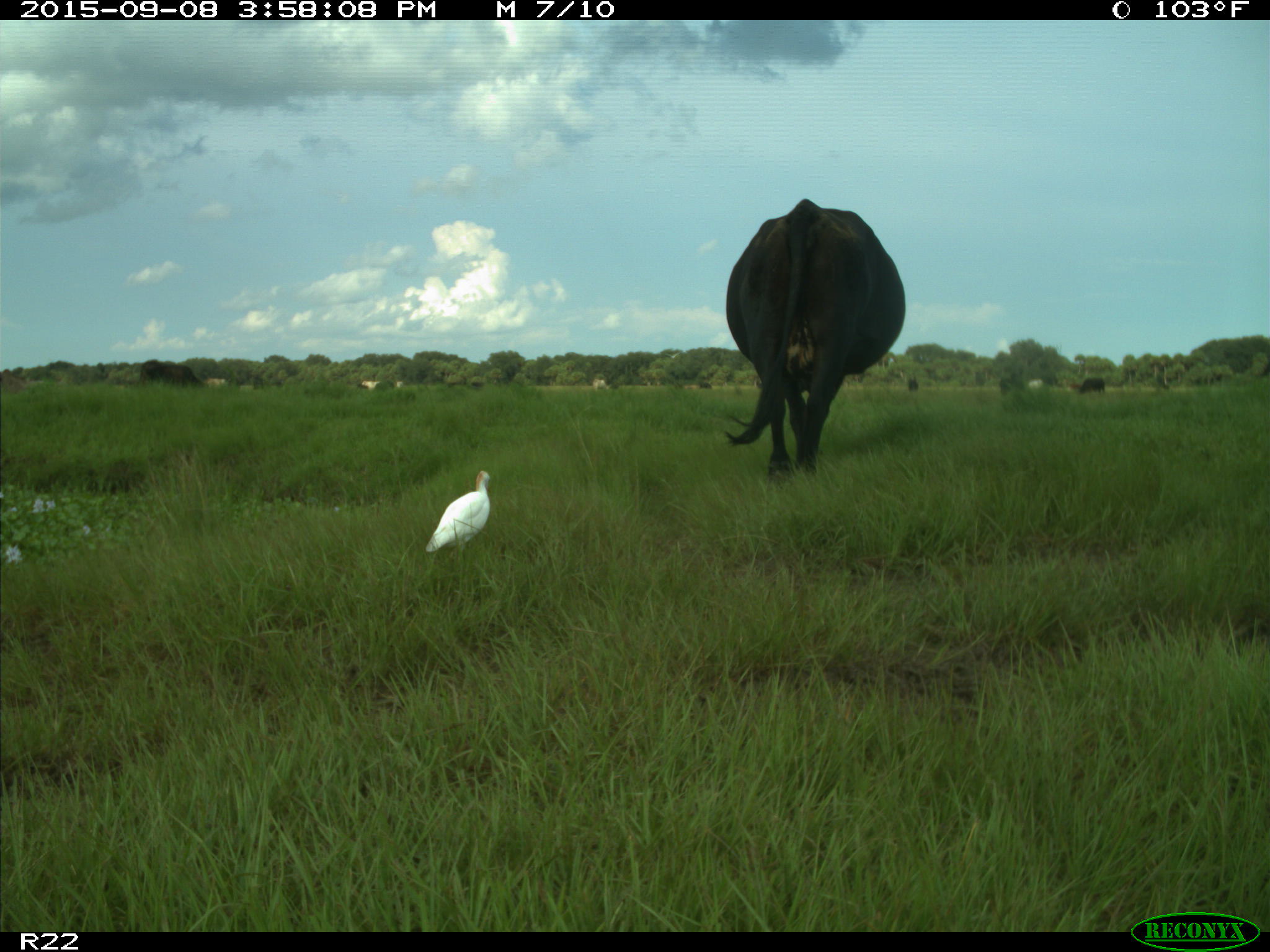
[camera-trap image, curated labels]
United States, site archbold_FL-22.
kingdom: Animalia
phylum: Chordata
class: Mammalia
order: Artiodactyla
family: Bovidae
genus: Bos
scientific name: Bos taurus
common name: domestic cow